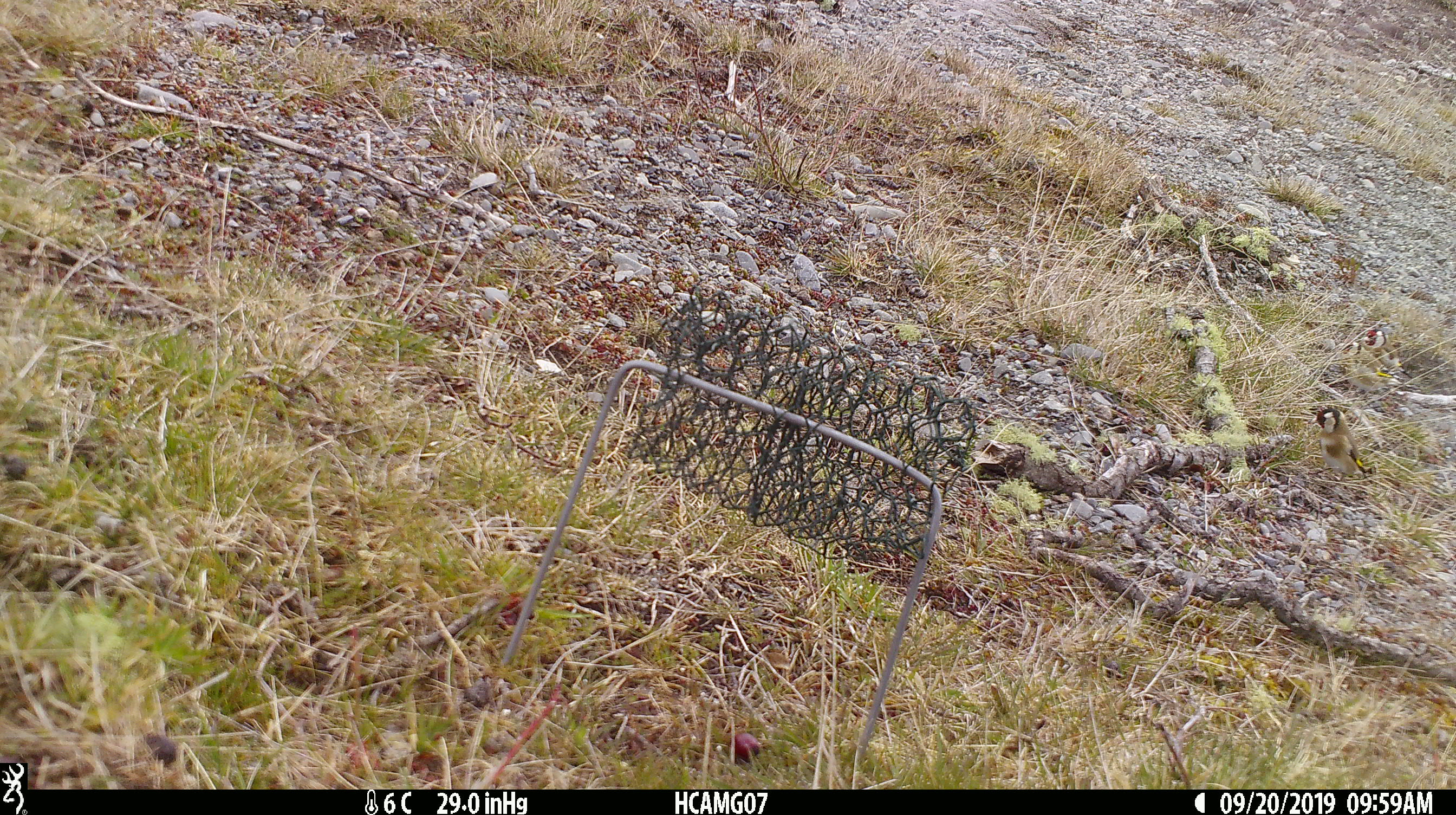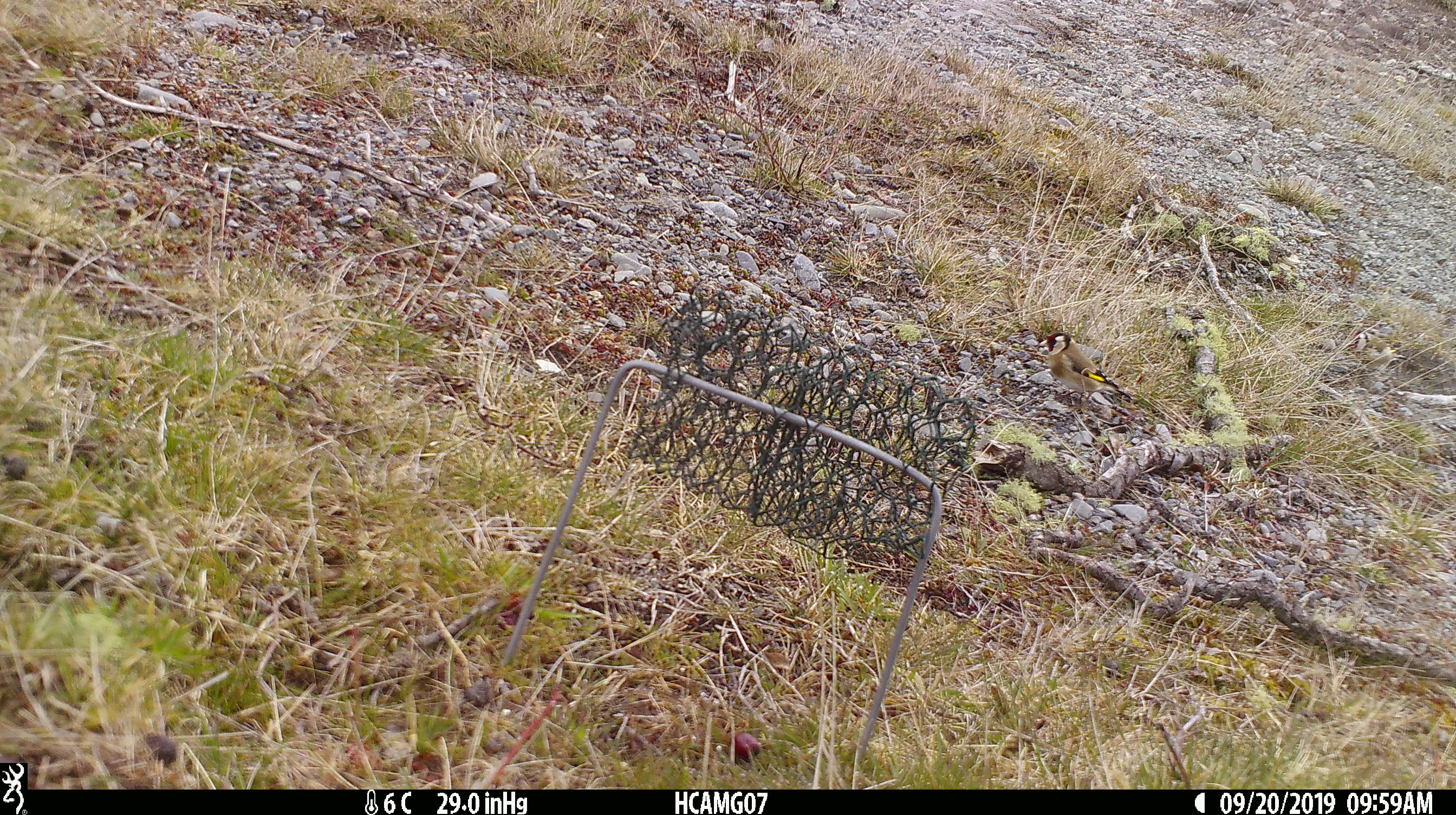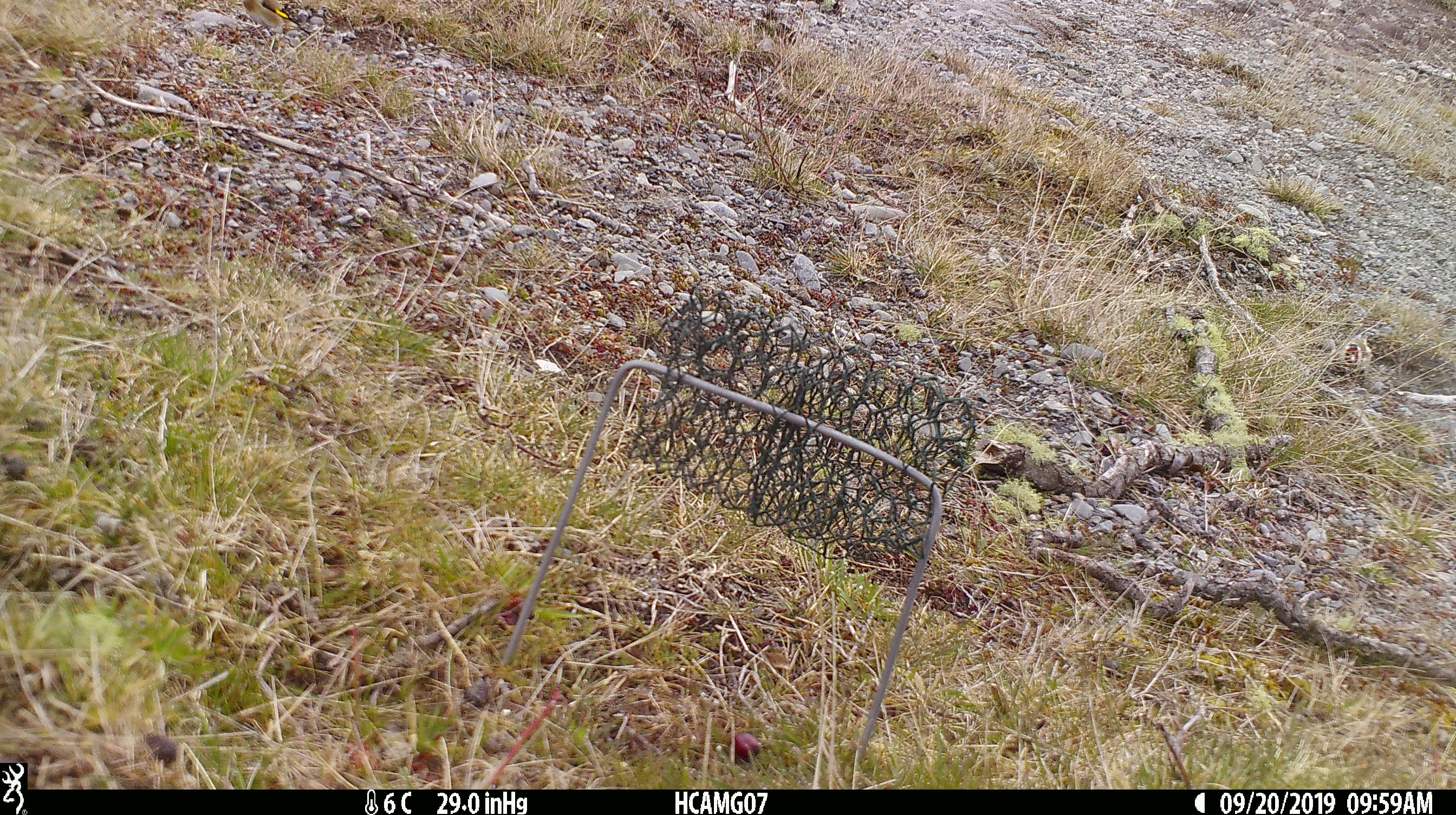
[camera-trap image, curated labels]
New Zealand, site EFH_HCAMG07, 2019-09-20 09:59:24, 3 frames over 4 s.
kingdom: Animalia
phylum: Chordata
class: Aves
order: Passeriformes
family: Fringillidae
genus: Carduelis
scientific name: Carduelis carduelis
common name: european goldfinch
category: goldfinch